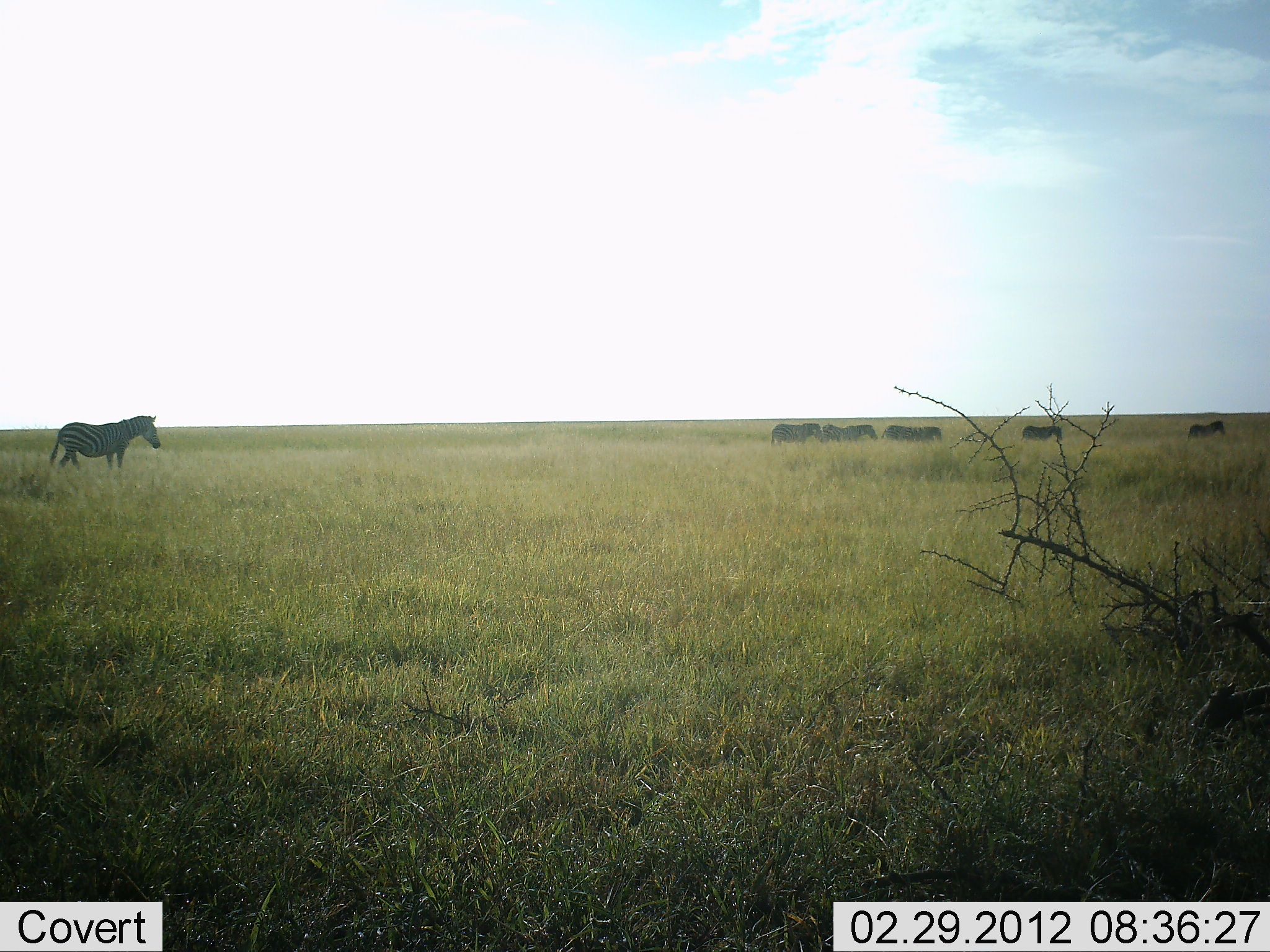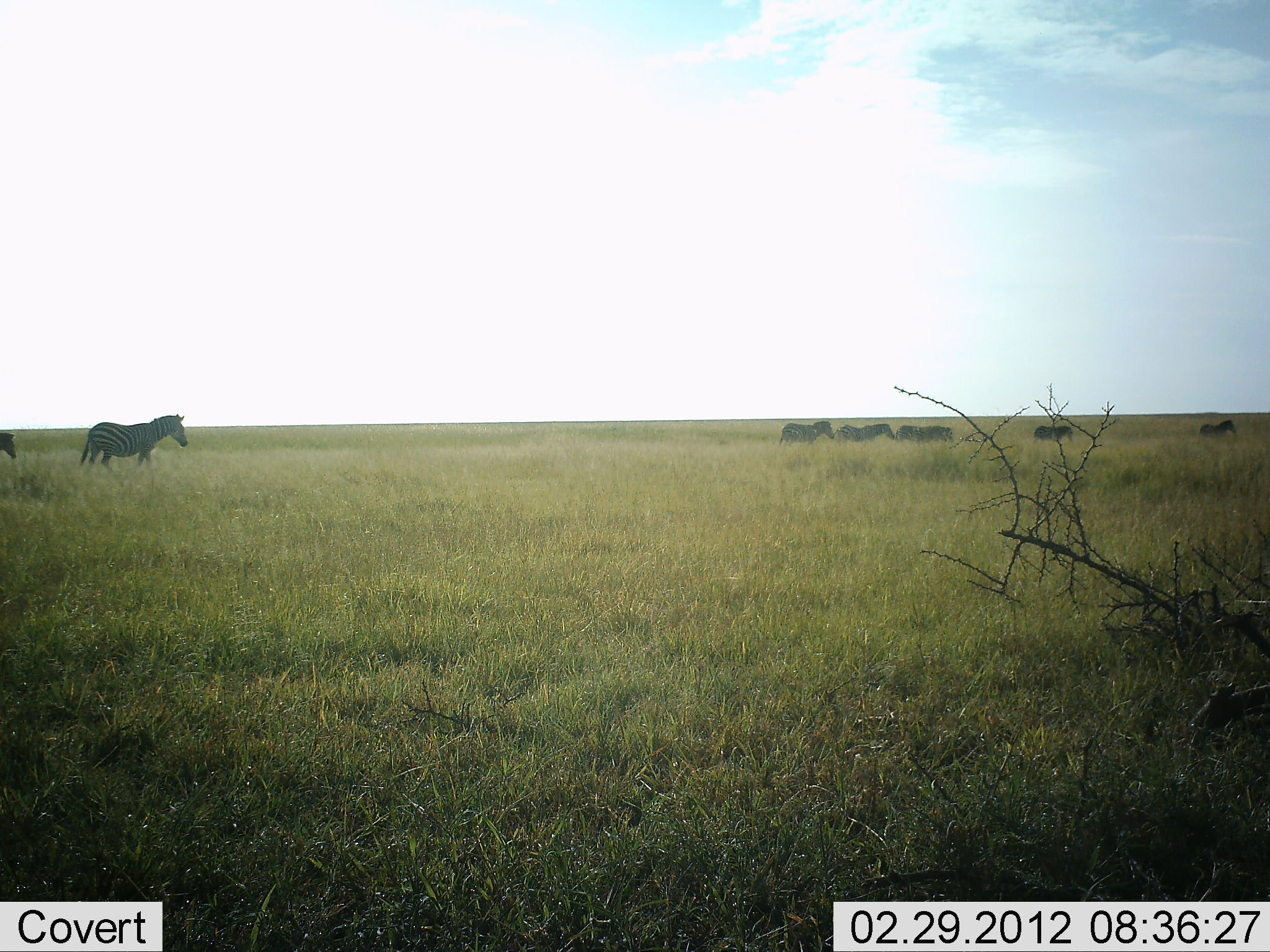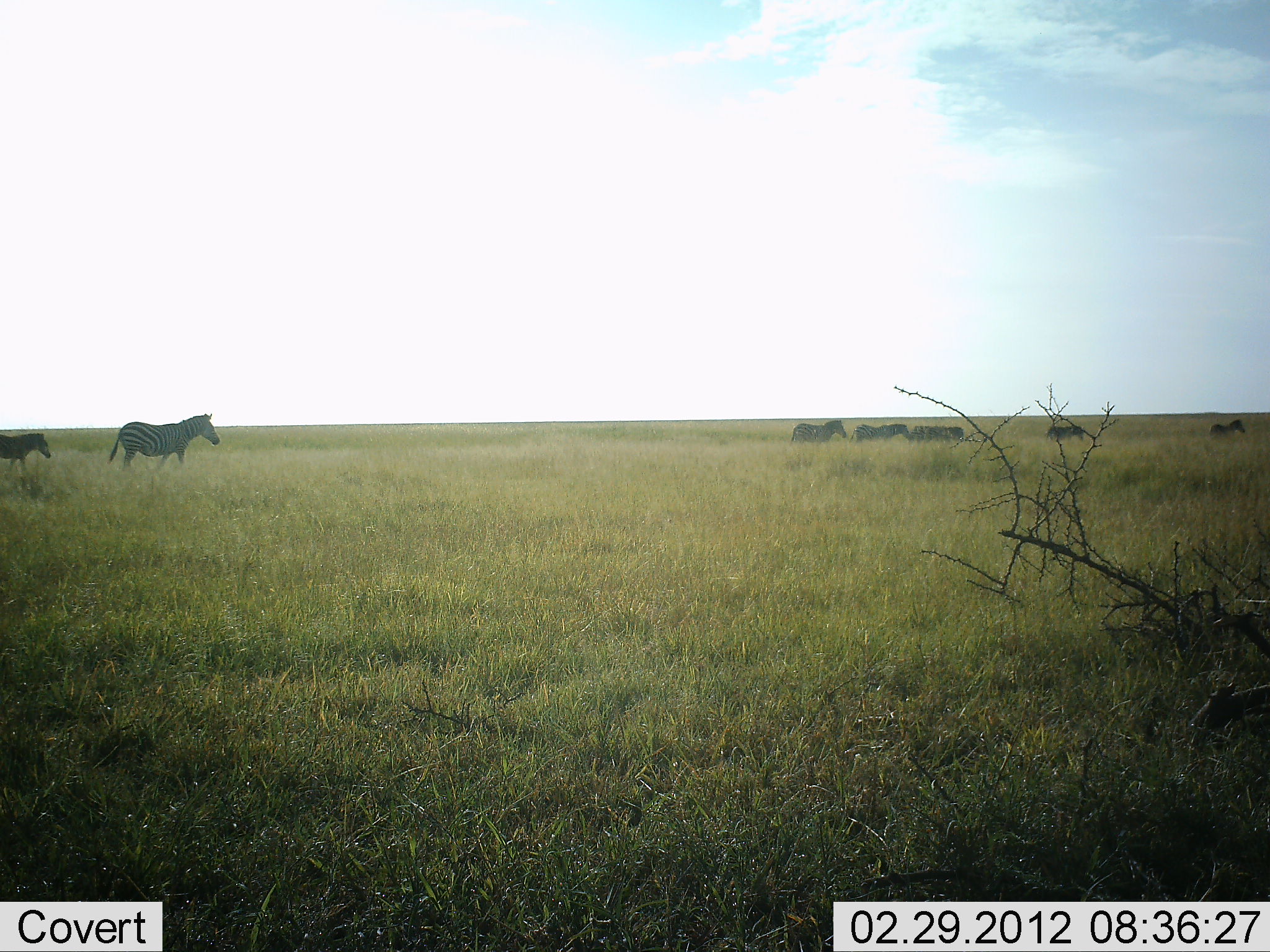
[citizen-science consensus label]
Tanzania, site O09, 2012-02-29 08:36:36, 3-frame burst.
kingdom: Animalia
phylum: Chordata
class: Mammalia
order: Perissodactyla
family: Equidae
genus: Equus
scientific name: Equus quagga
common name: plains zebra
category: zebra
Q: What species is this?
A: Zebra (plains zebra) (Equus quagga).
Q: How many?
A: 7.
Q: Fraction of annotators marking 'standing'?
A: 4%.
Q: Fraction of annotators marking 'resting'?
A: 4%.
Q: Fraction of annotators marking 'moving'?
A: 92%.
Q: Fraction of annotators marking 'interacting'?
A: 4%.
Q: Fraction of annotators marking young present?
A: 0%.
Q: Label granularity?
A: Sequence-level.